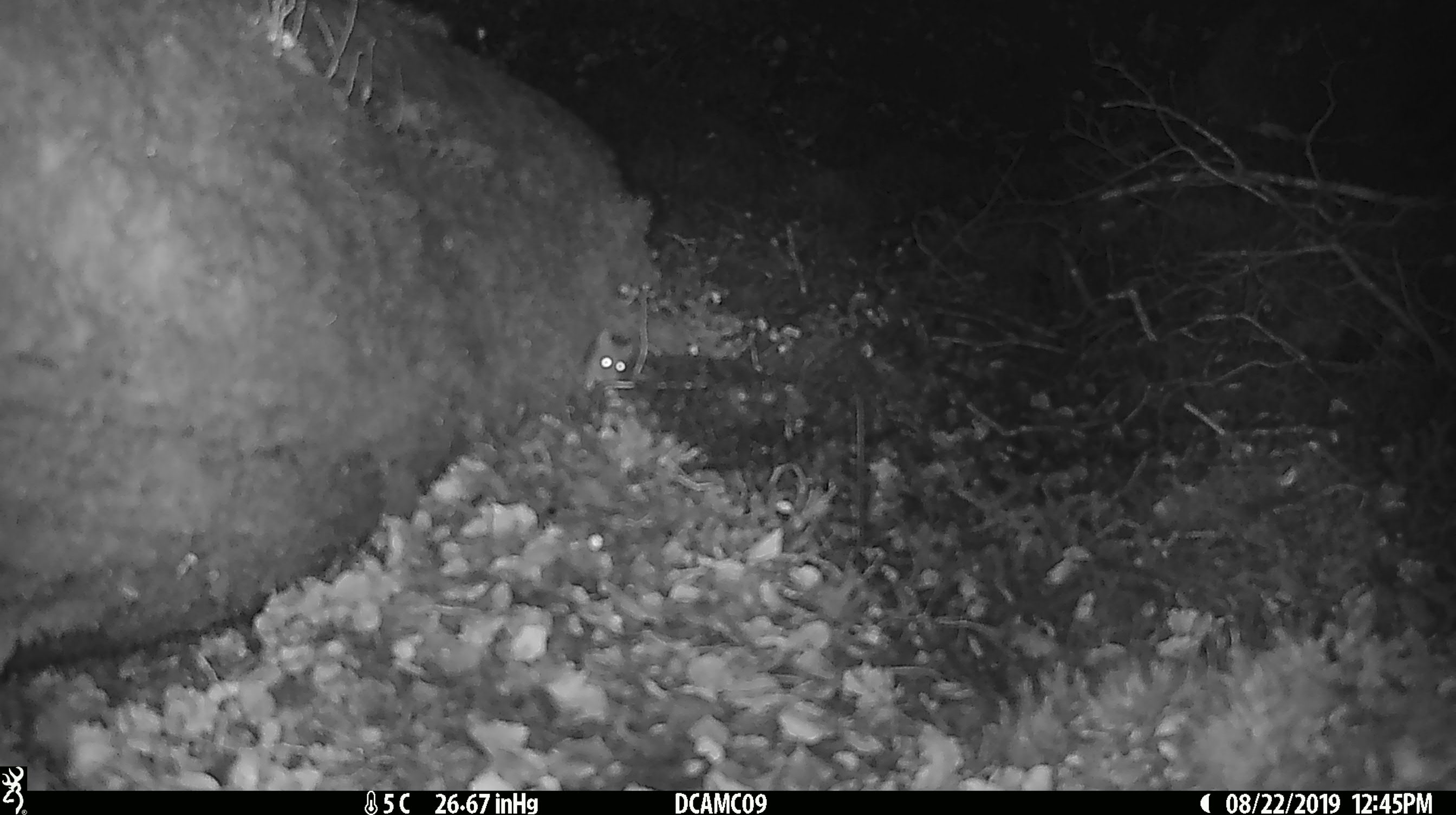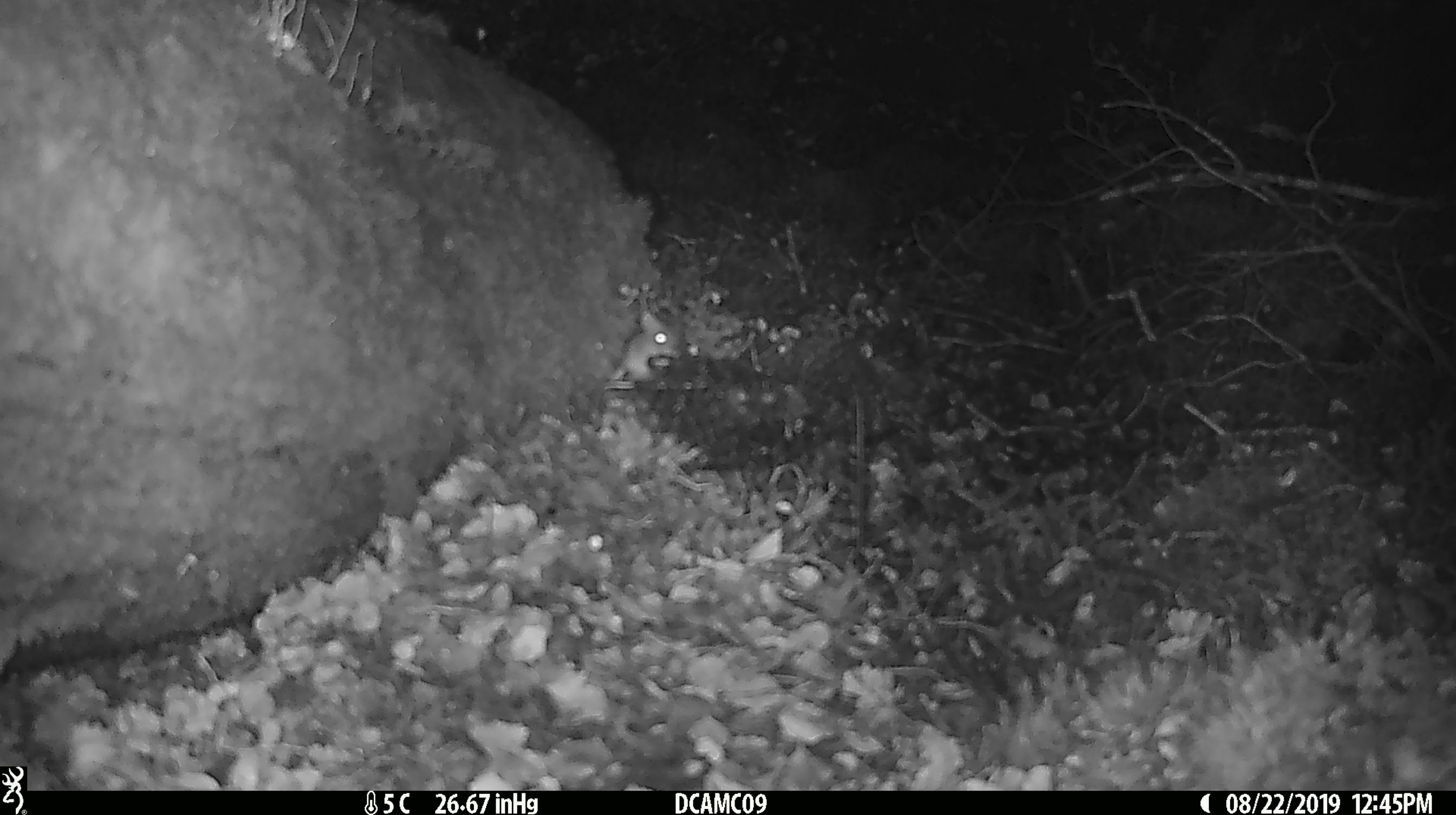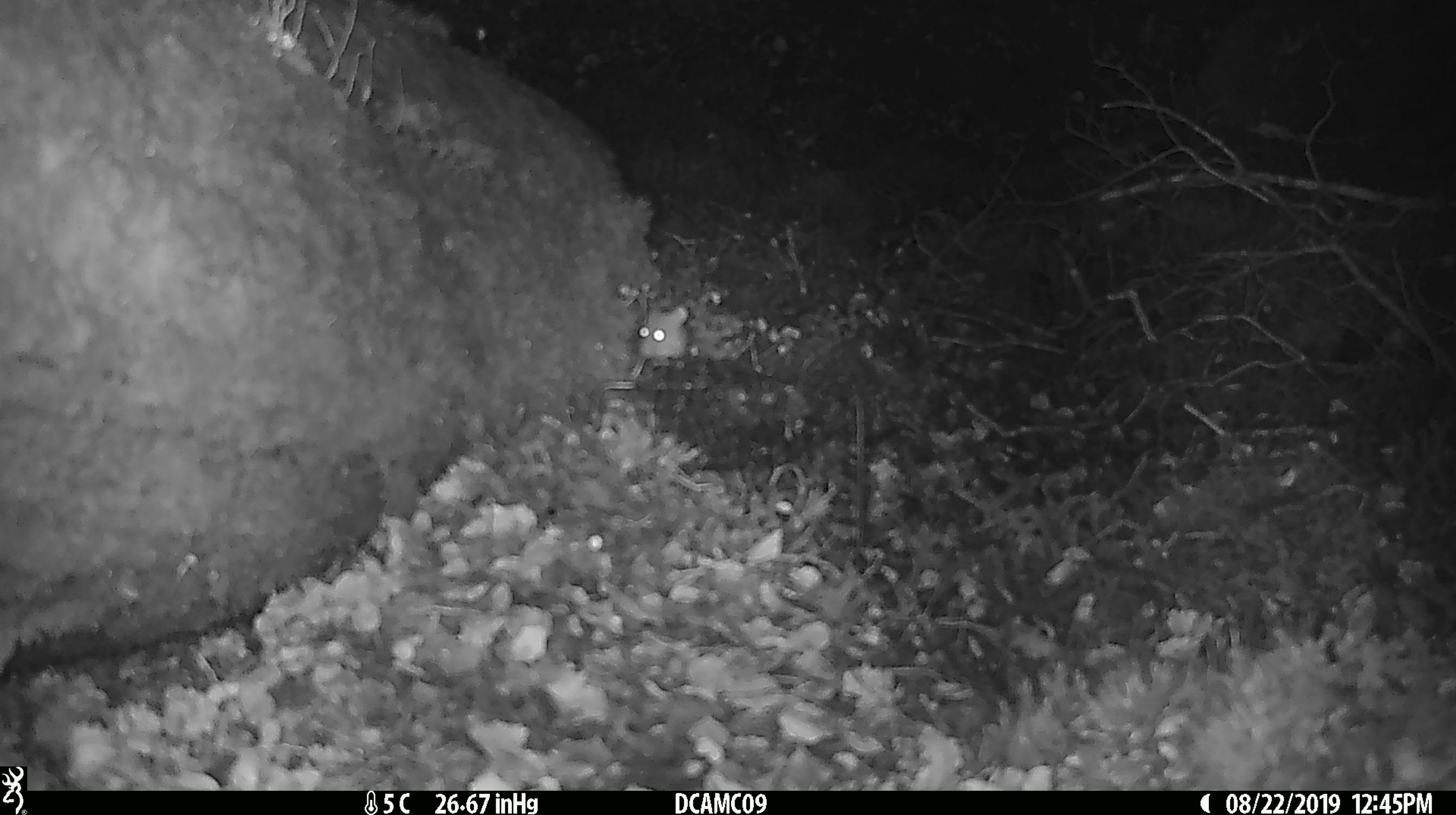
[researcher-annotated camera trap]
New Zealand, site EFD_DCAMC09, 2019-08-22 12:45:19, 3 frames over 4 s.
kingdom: Animalia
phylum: Chordata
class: Mammalia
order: Rodentia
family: Muridae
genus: Mus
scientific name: Mus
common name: mouse